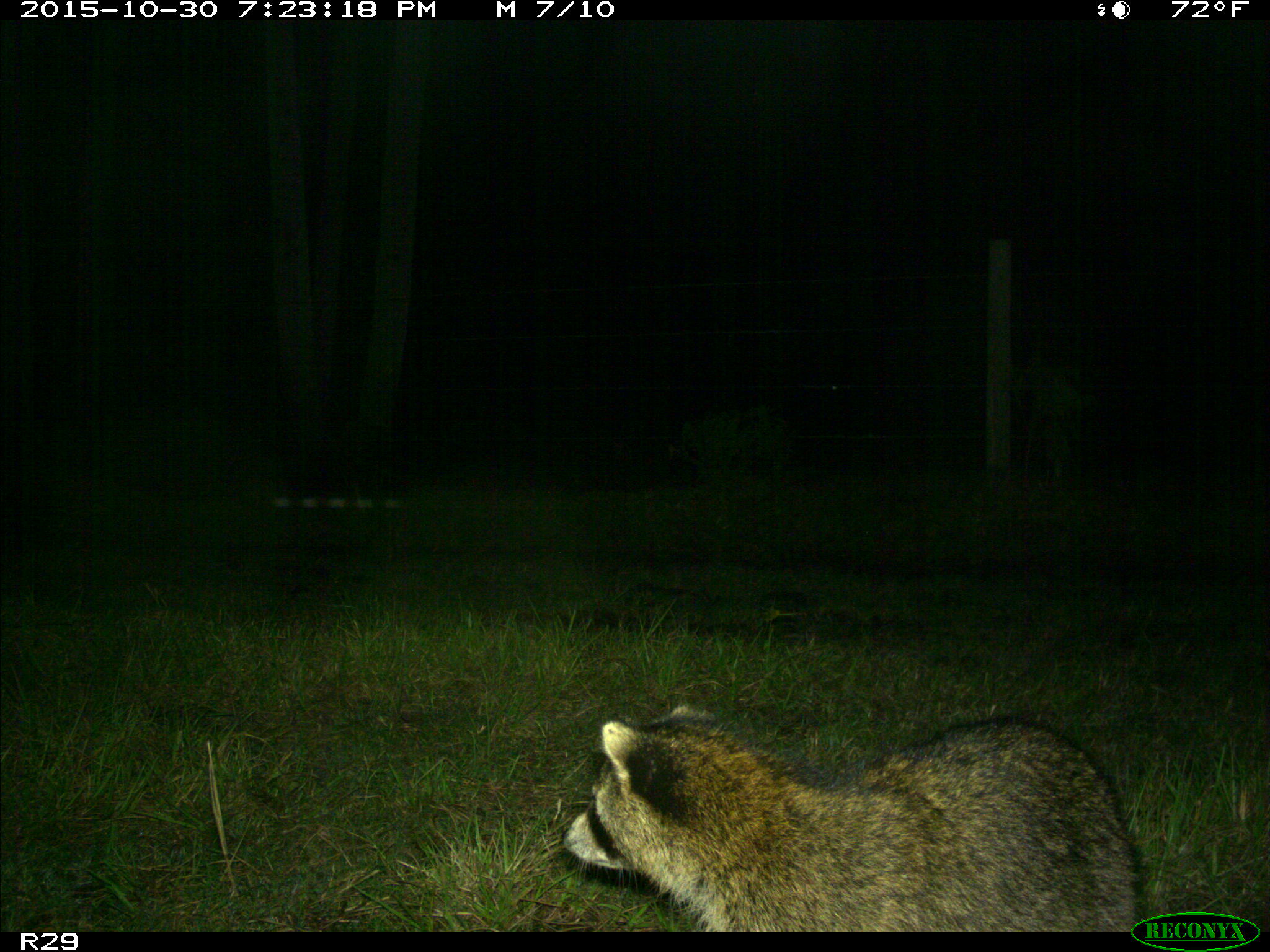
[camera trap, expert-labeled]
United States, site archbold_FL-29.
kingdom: Animalia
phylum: Chordata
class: Mammalia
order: Carnivora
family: Procyonidae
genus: Procyon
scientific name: Procyon lotor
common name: common raccoon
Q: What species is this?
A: Procyon lotor (common raccoon).